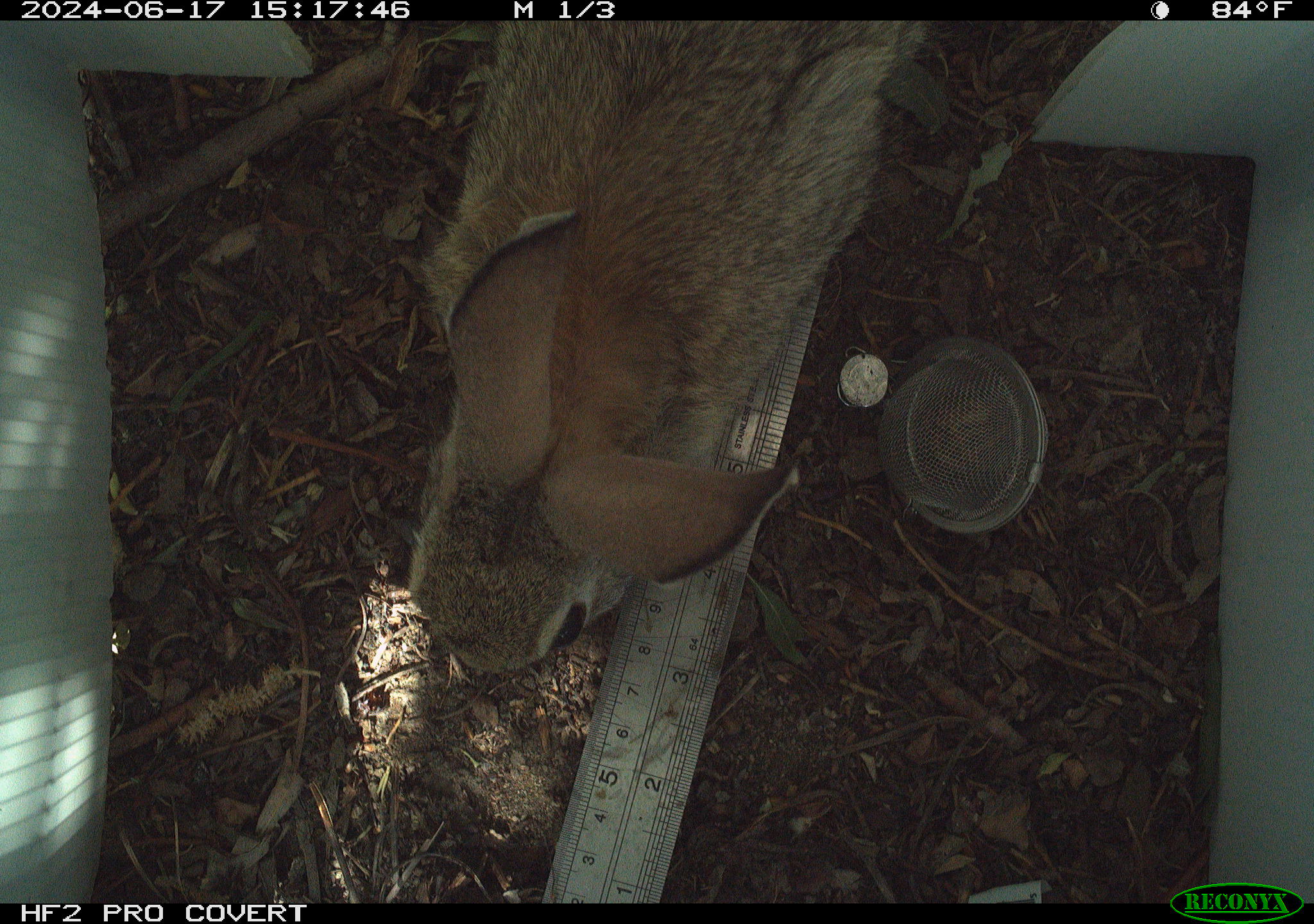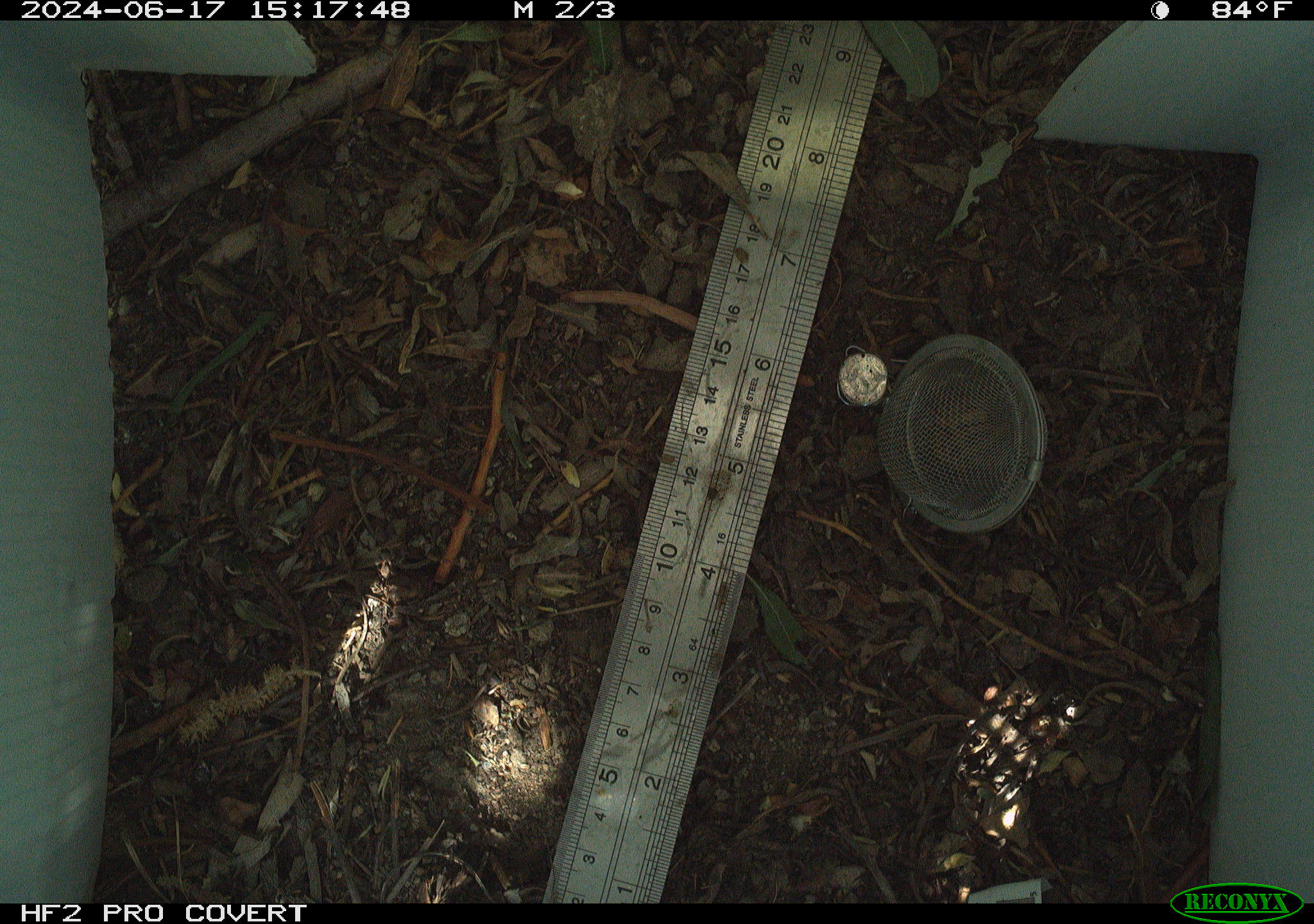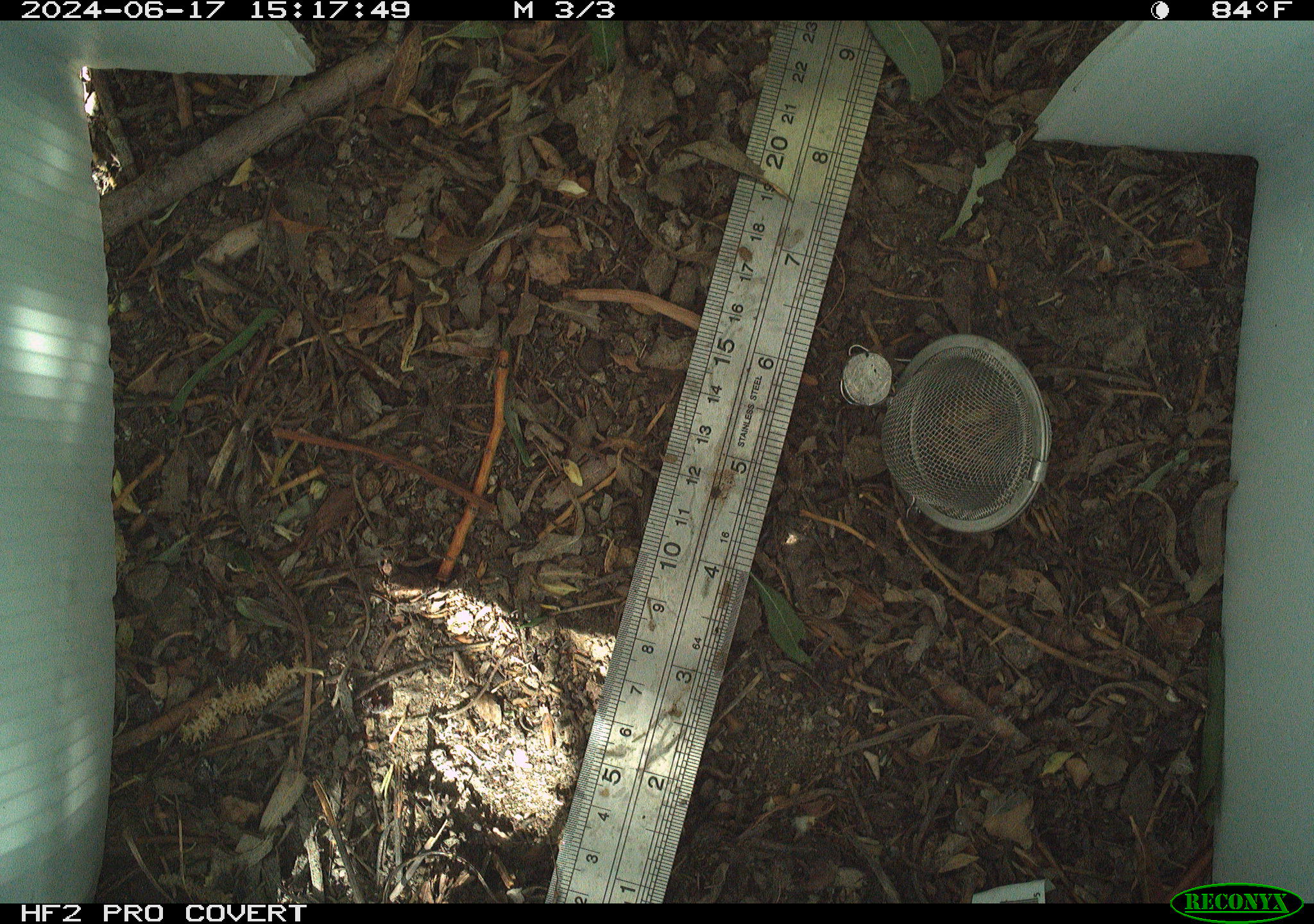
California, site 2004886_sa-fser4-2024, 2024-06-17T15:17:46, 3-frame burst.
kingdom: Animalia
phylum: Chordata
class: Mammalia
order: Lagomorpha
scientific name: Lagomorpha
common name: hares, rabbits, and pikas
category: lagomorpha order